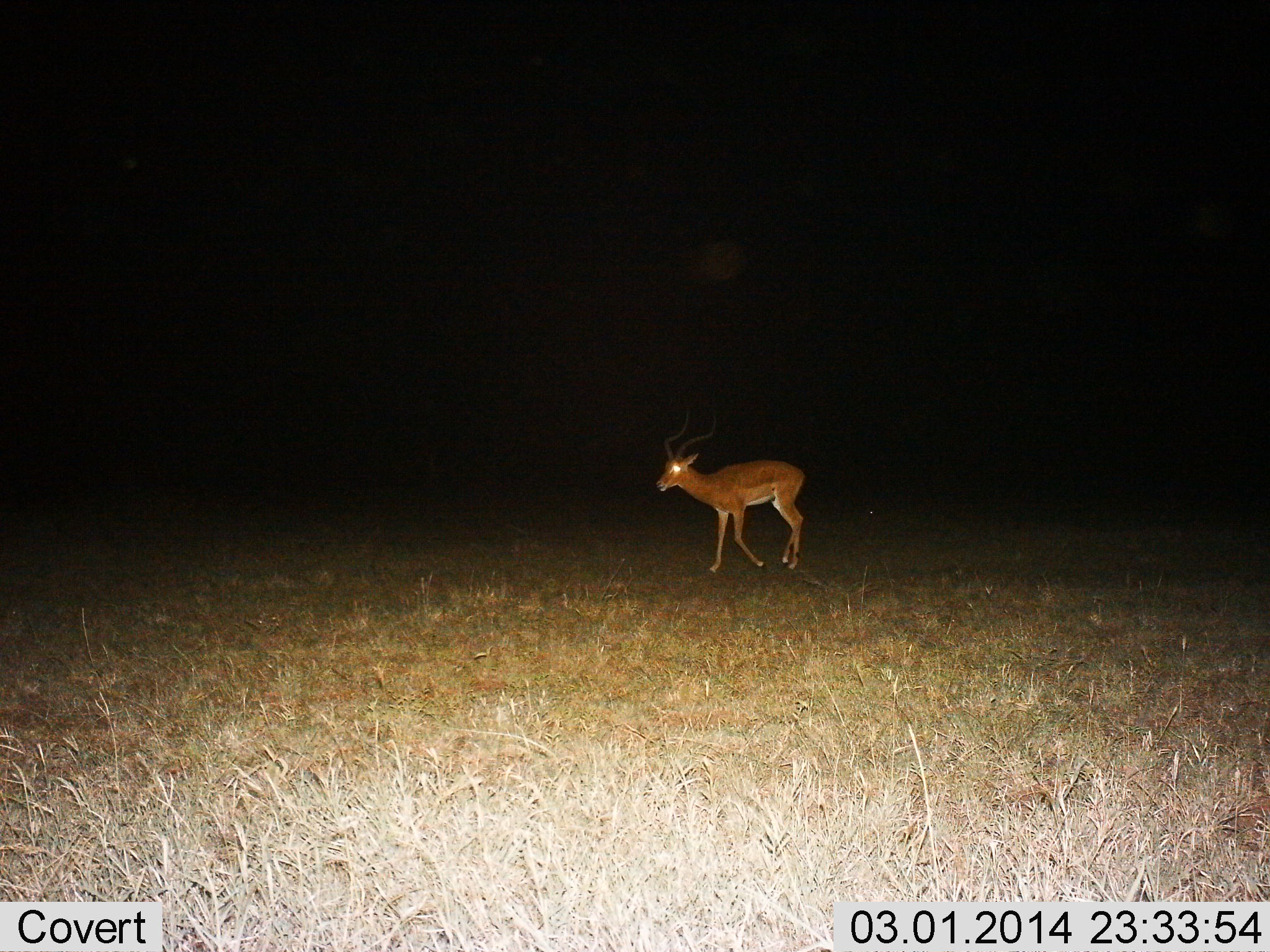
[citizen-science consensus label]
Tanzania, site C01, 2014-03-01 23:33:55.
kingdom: Animalia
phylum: Chordata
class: Mammalia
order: Artiodactyla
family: Bovidae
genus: Aepyceros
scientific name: Aepyceros melampus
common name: impala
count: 1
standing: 10%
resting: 0%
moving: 90%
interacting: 0%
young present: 0%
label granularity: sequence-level